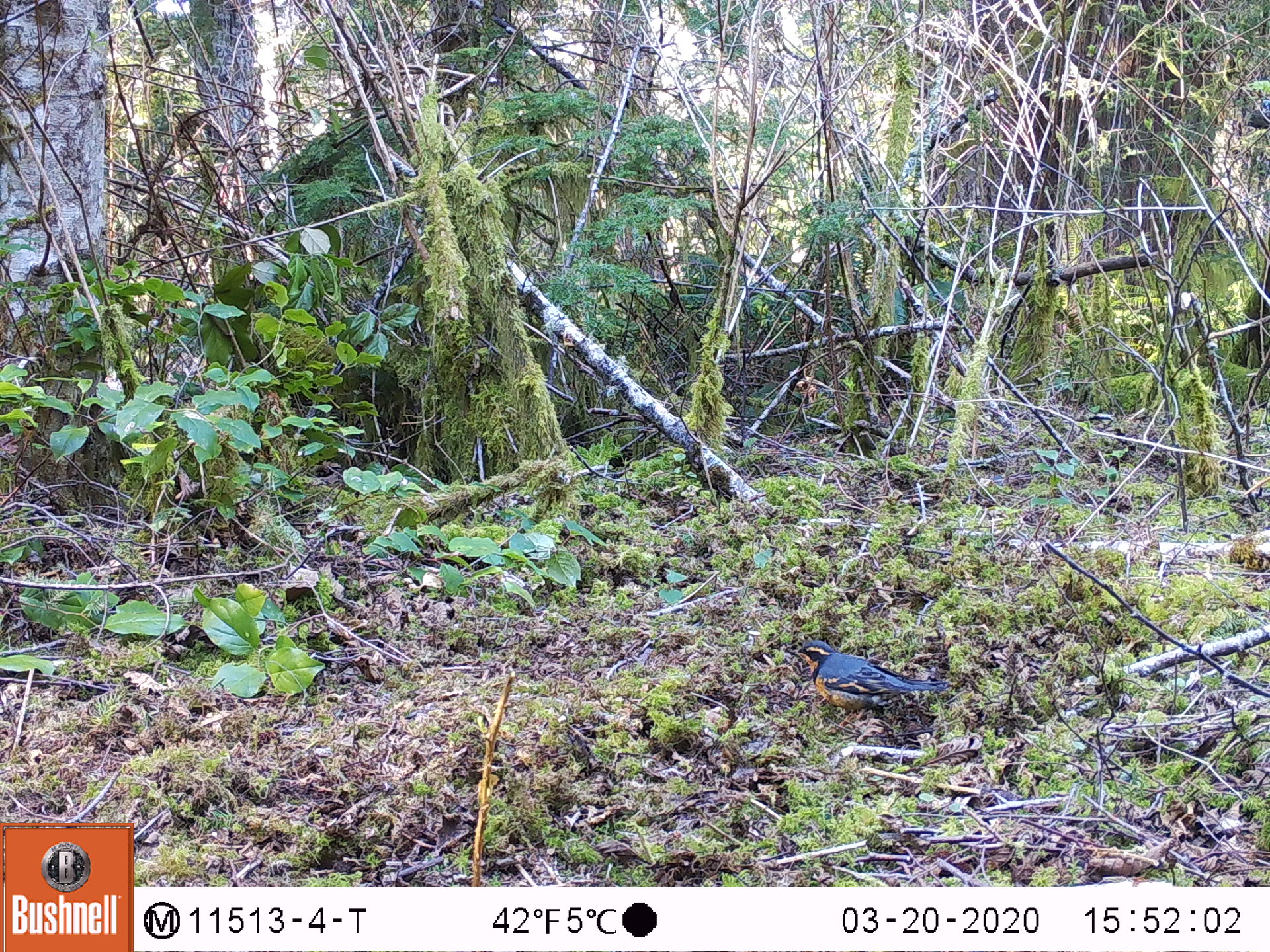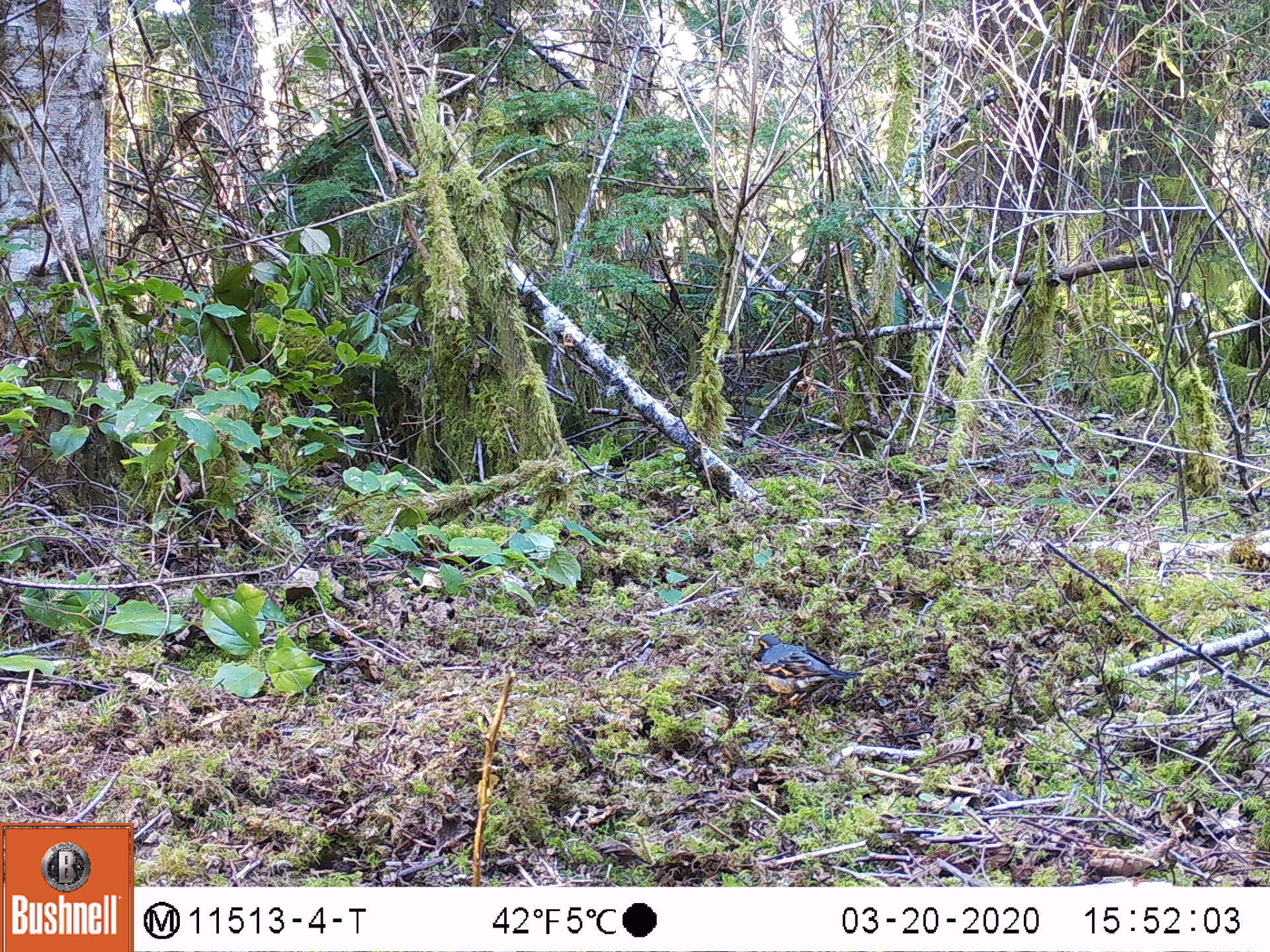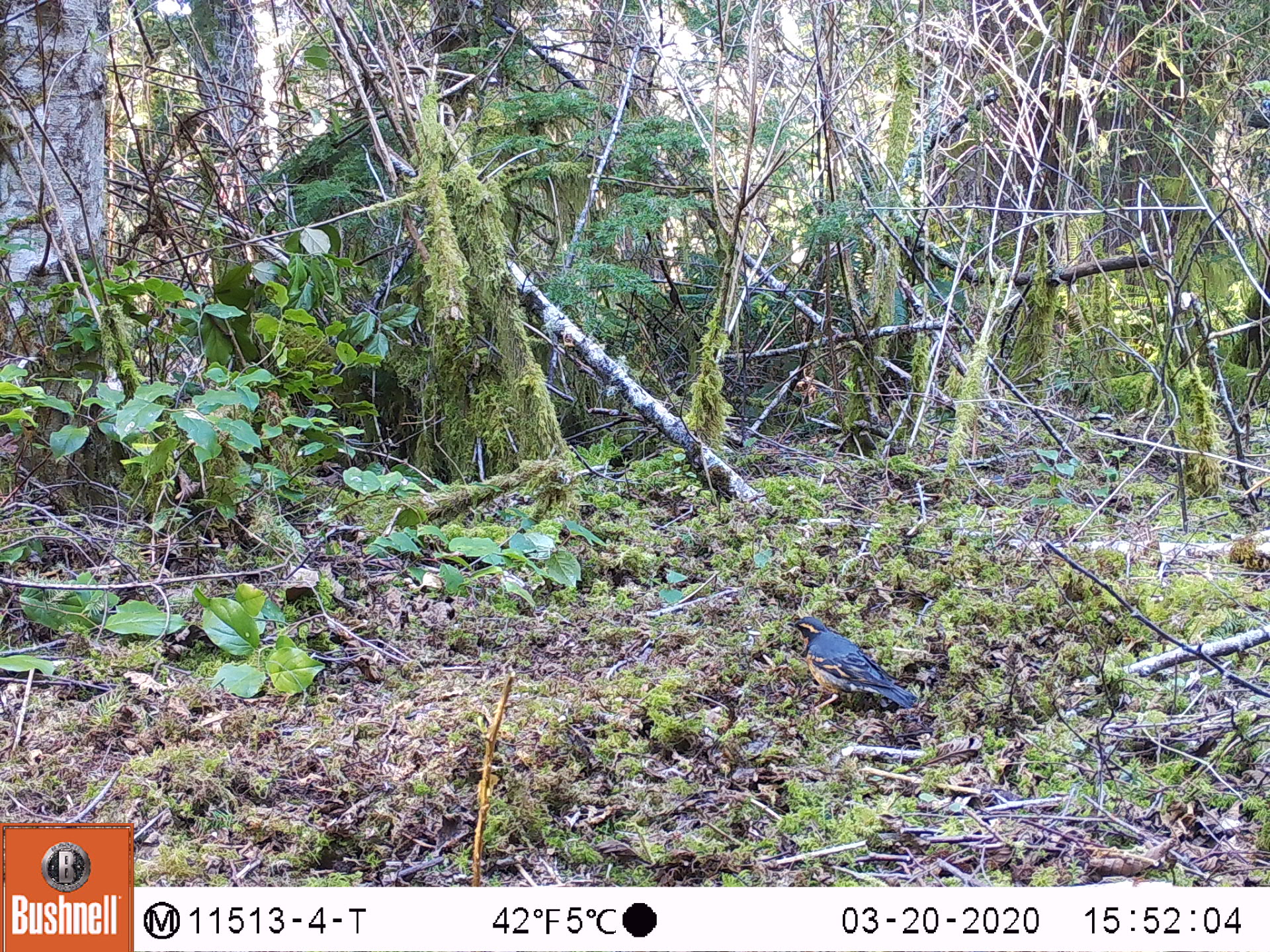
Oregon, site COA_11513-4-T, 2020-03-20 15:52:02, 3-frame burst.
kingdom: Animalia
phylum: Chordata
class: Aves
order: Passeriformes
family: Turdidae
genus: Ixoreus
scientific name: Ixoreus naevius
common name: varied thrush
Varied thrush (Ixoreus naevius).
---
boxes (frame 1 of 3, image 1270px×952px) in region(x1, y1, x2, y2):
varied thrush: region(794, 637, 943, 715)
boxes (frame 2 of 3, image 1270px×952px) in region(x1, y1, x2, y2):
varied thrush: region(750, 631, 863, 704)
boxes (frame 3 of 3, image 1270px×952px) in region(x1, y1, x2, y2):
varied thrush: region(785, 615, 919, 711)